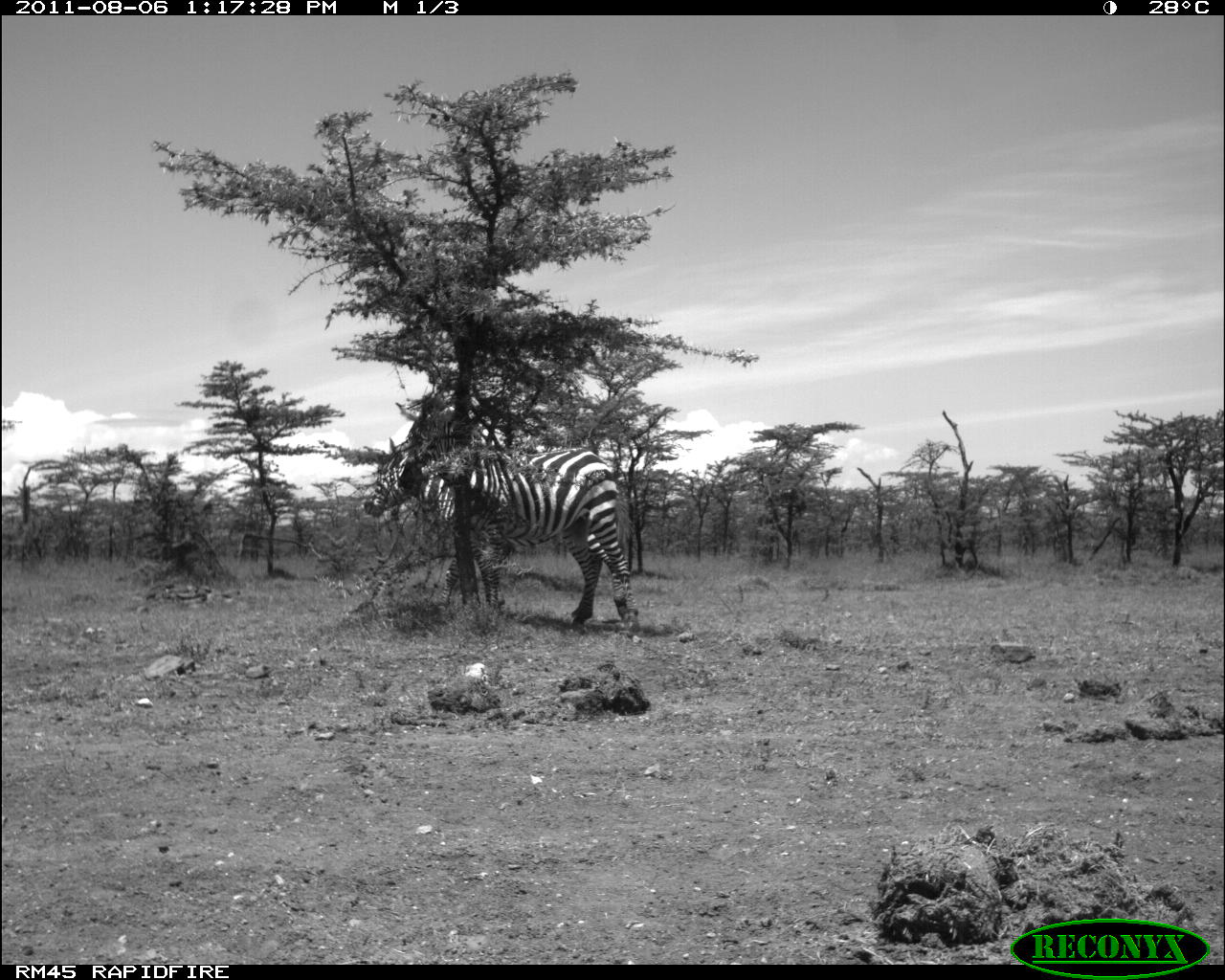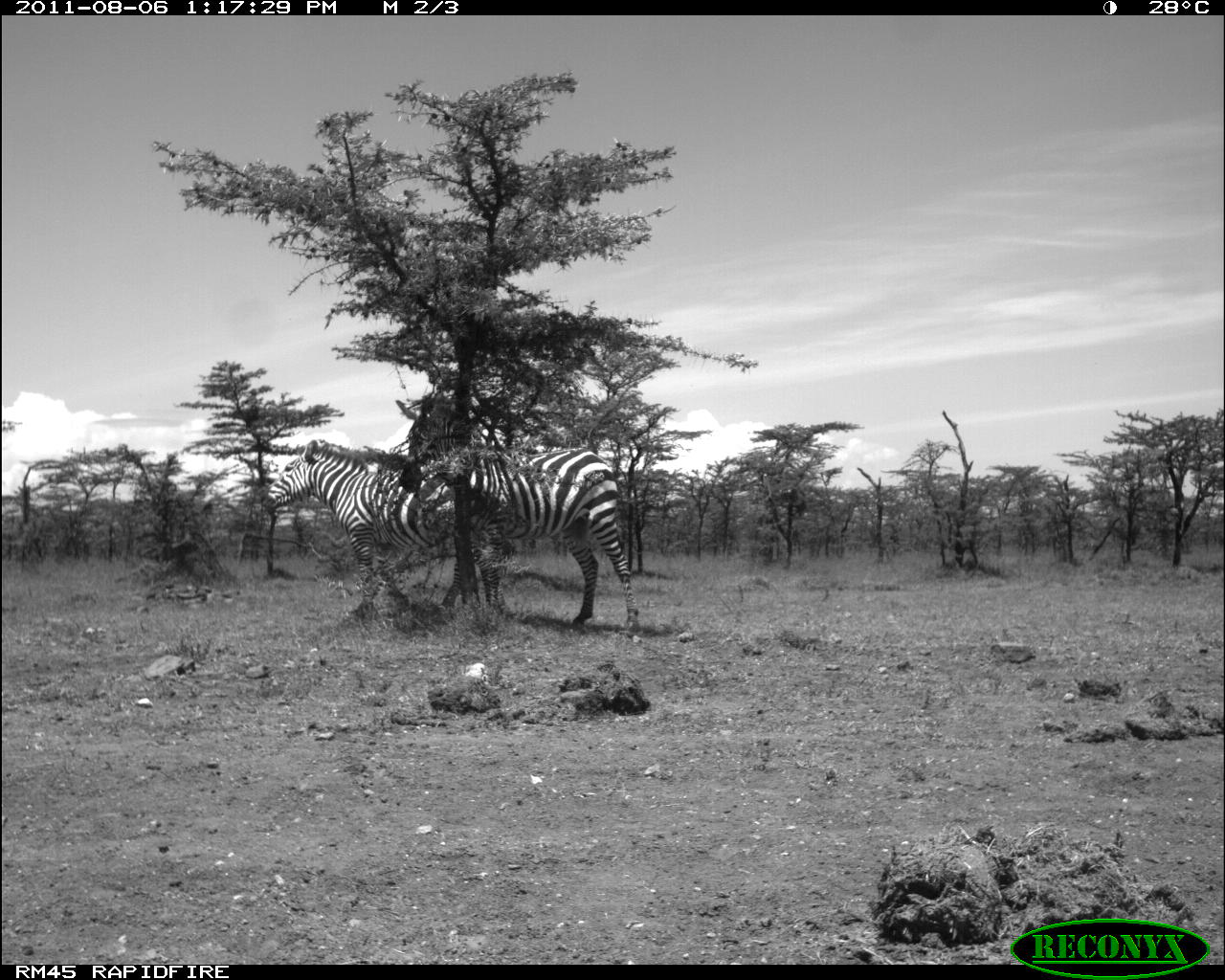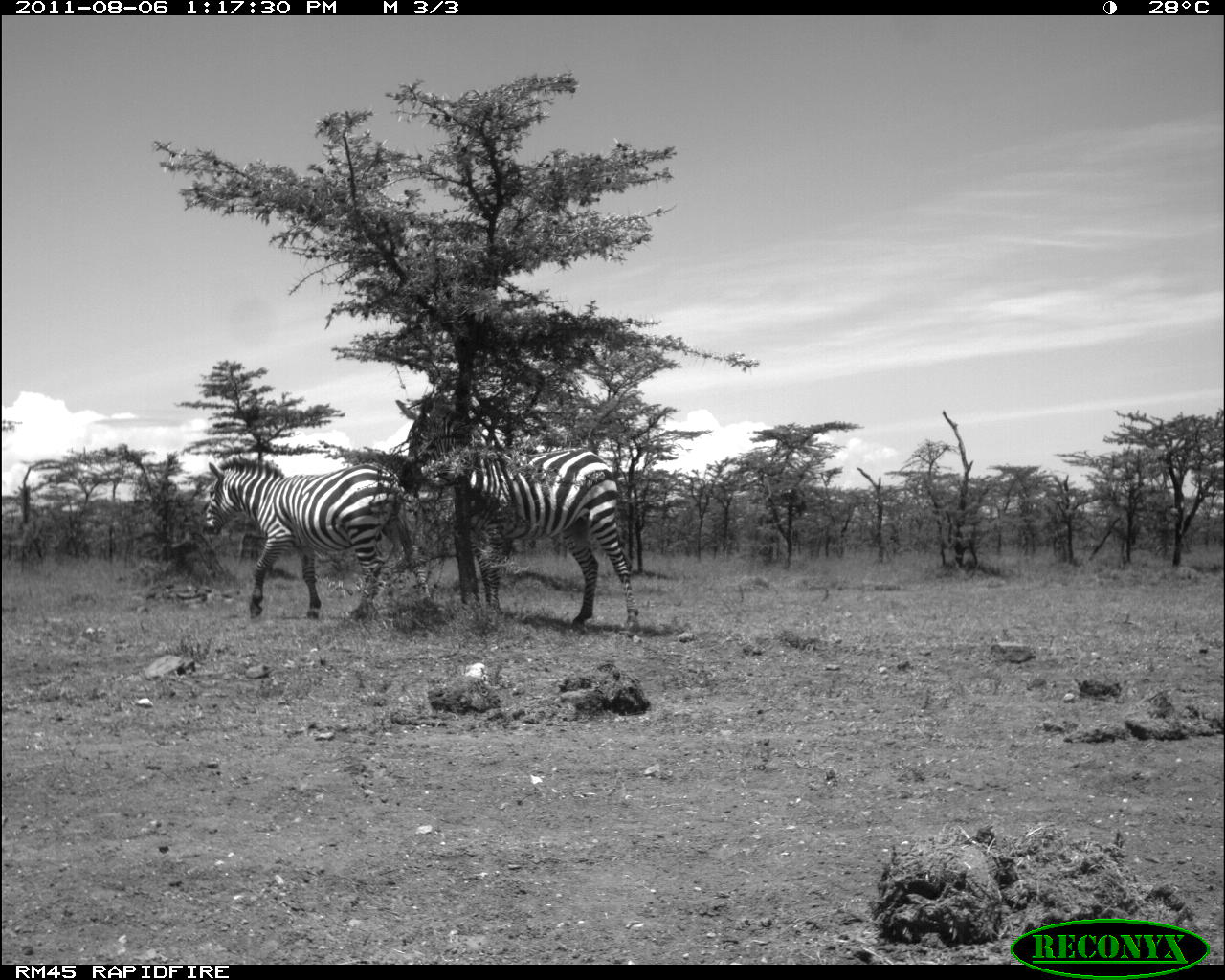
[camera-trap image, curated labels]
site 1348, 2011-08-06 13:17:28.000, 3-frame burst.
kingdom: Animalia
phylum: Chordata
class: Mammalia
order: Perissodactyla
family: Equidae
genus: Equus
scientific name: Equus quagga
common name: plains zebra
Equus quagga (plains zebra), count 2.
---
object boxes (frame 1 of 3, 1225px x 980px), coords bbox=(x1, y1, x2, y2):
equus quagga: bbox=(363, 437, 632, 628); bbox=(395, 419, 636, 631)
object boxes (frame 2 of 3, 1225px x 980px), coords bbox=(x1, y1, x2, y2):
equus quagga: bbox=(395, 394, 637, 629); bbox=(257, 437, 508, 616)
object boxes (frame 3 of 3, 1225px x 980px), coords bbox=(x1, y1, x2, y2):
equus quagga: bbox=(394, 397, 640, 632); bbox=(201, 455, 434, 617)